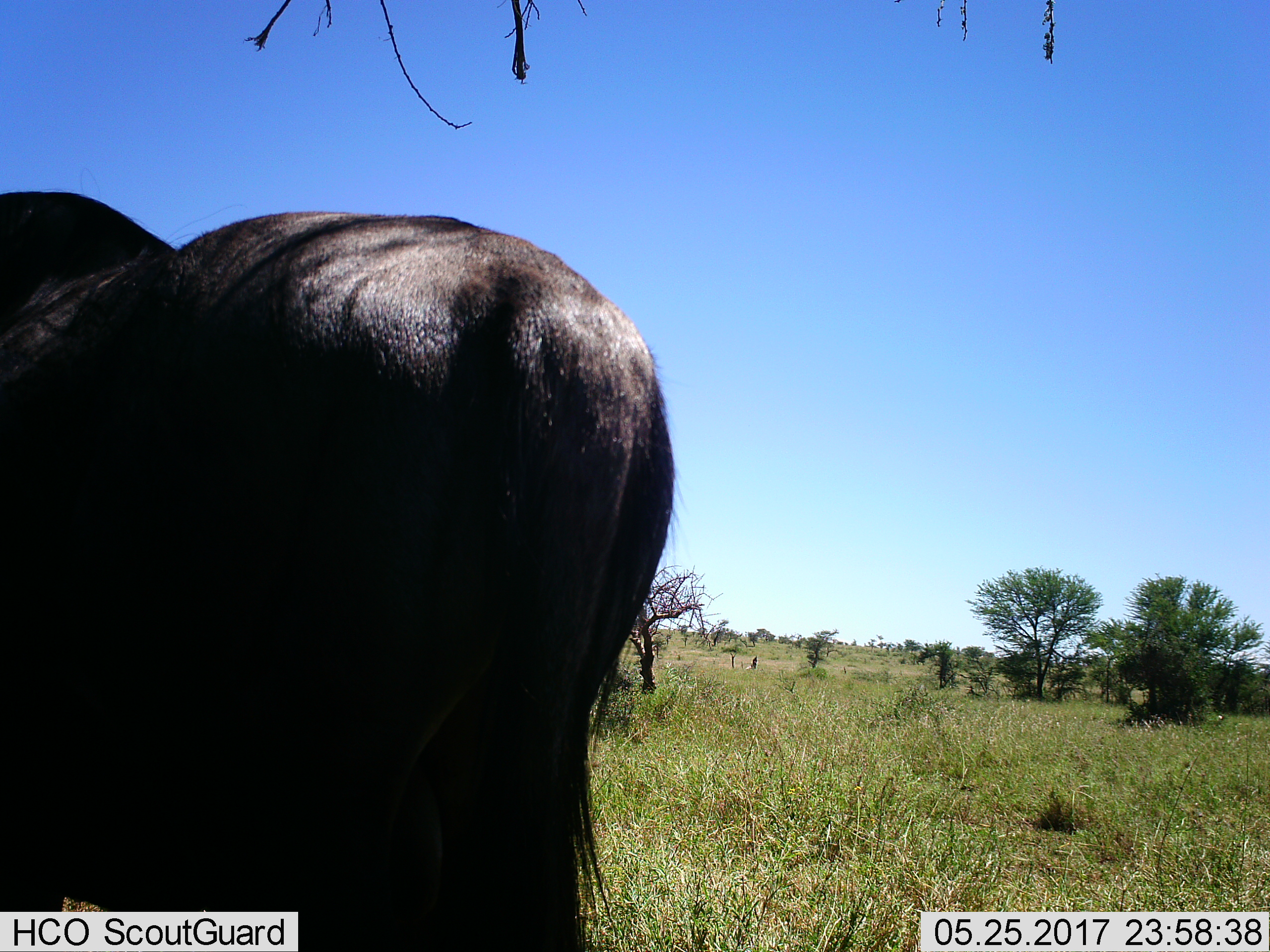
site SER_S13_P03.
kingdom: Animalia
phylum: Chordata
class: Mammalia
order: Artiodactyla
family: Bovidae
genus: Connochaetes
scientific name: Connochaetes taurinus taurinus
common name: blue wildebeest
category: wildebeestblue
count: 1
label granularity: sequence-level